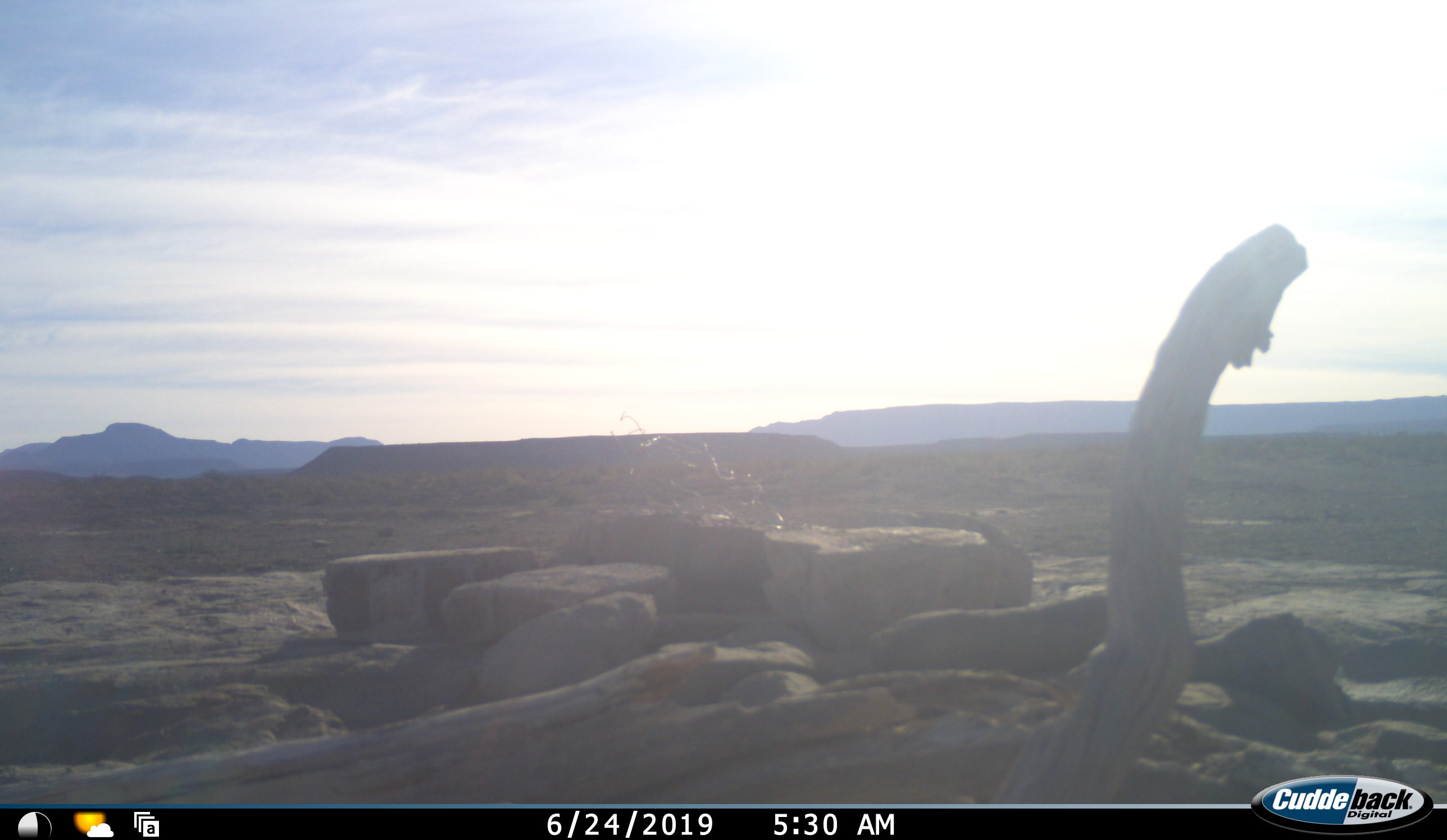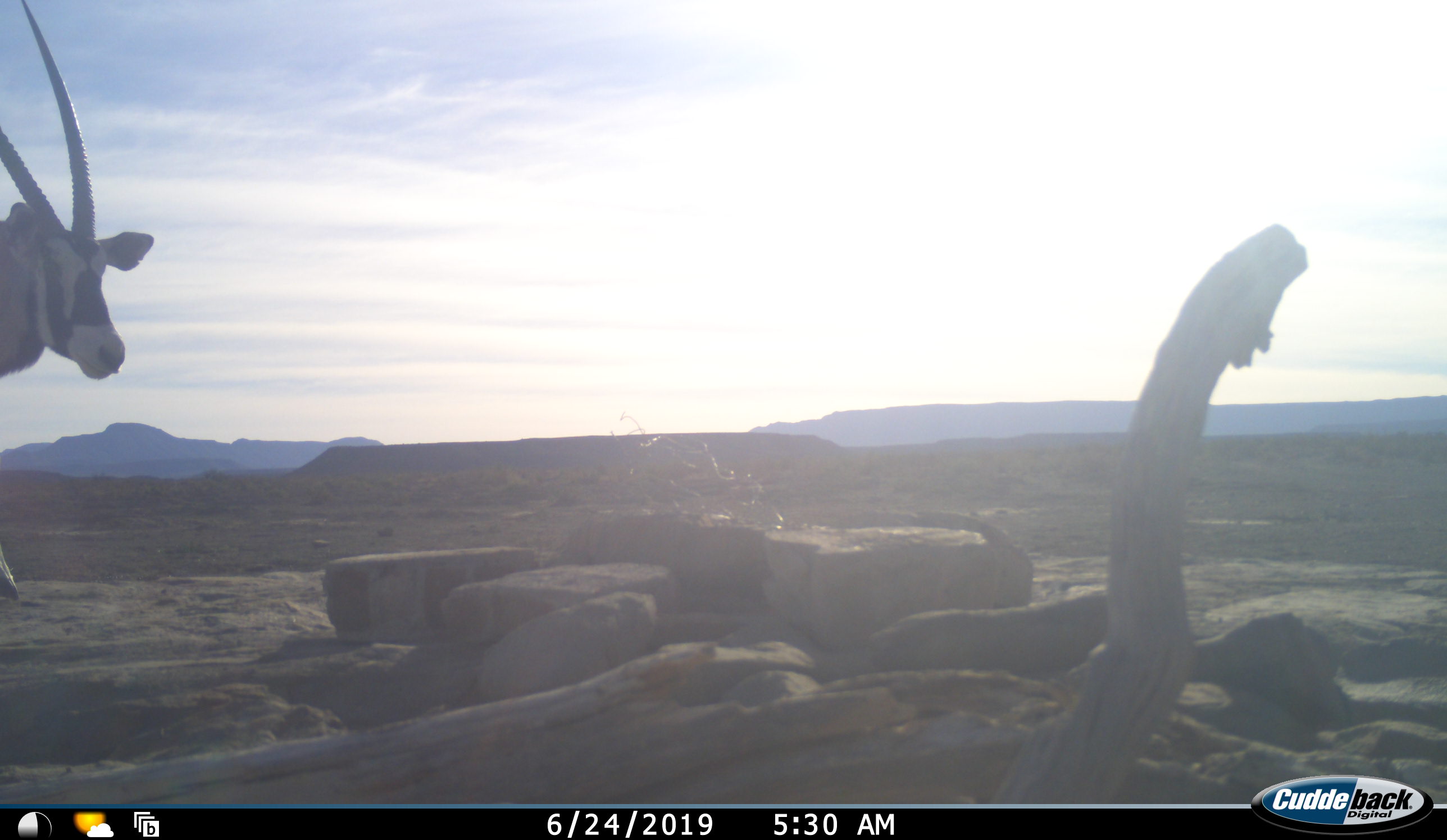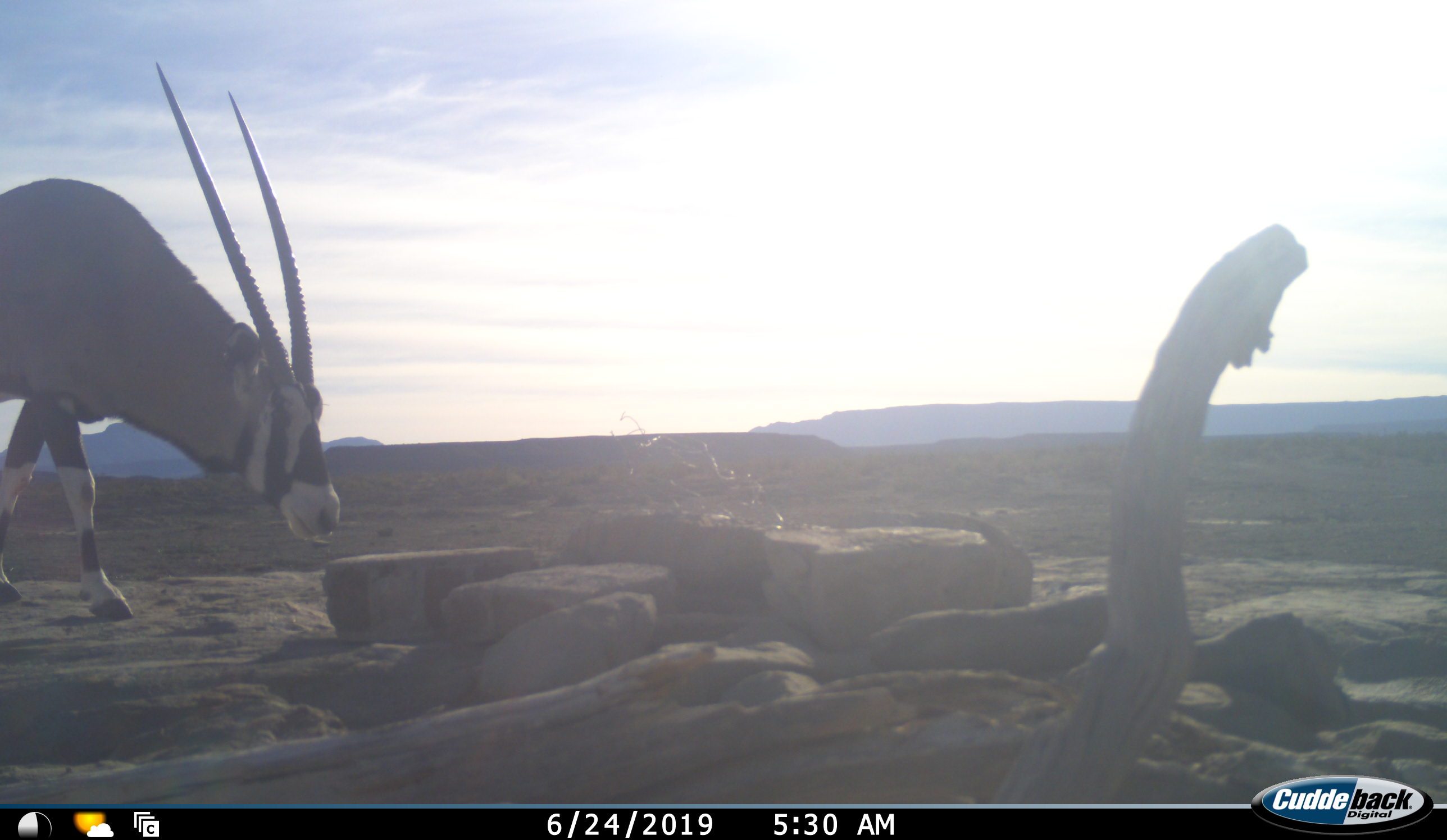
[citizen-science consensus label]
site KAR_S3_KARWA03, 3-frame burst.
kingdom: Animalia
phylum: Chordata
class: Mammalia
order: Artiodactyla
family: Bovidae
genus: Oryx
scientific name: Oryx gazella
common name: gemsbok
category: oryx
Oryx (gemsbok) (Oryx gazella), count 1. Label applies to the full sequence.